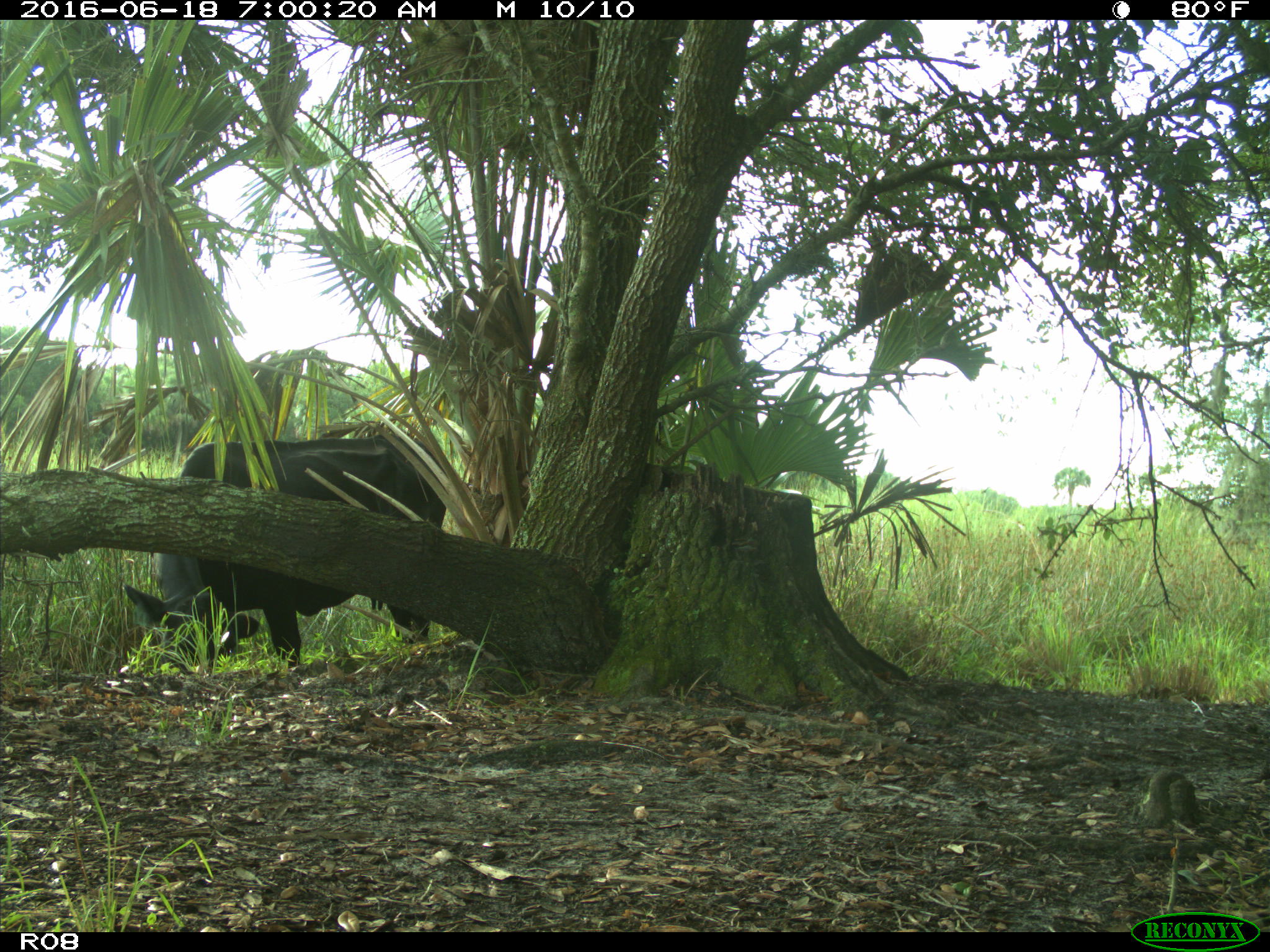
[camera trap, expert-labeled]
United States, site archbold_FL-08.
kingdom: Animalia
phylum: Chordata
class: Mammalia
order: Artiodactyla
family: Bovidae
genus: Bos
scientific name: Bos taurus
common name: domestic cow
Bos taurus (domestic cow).